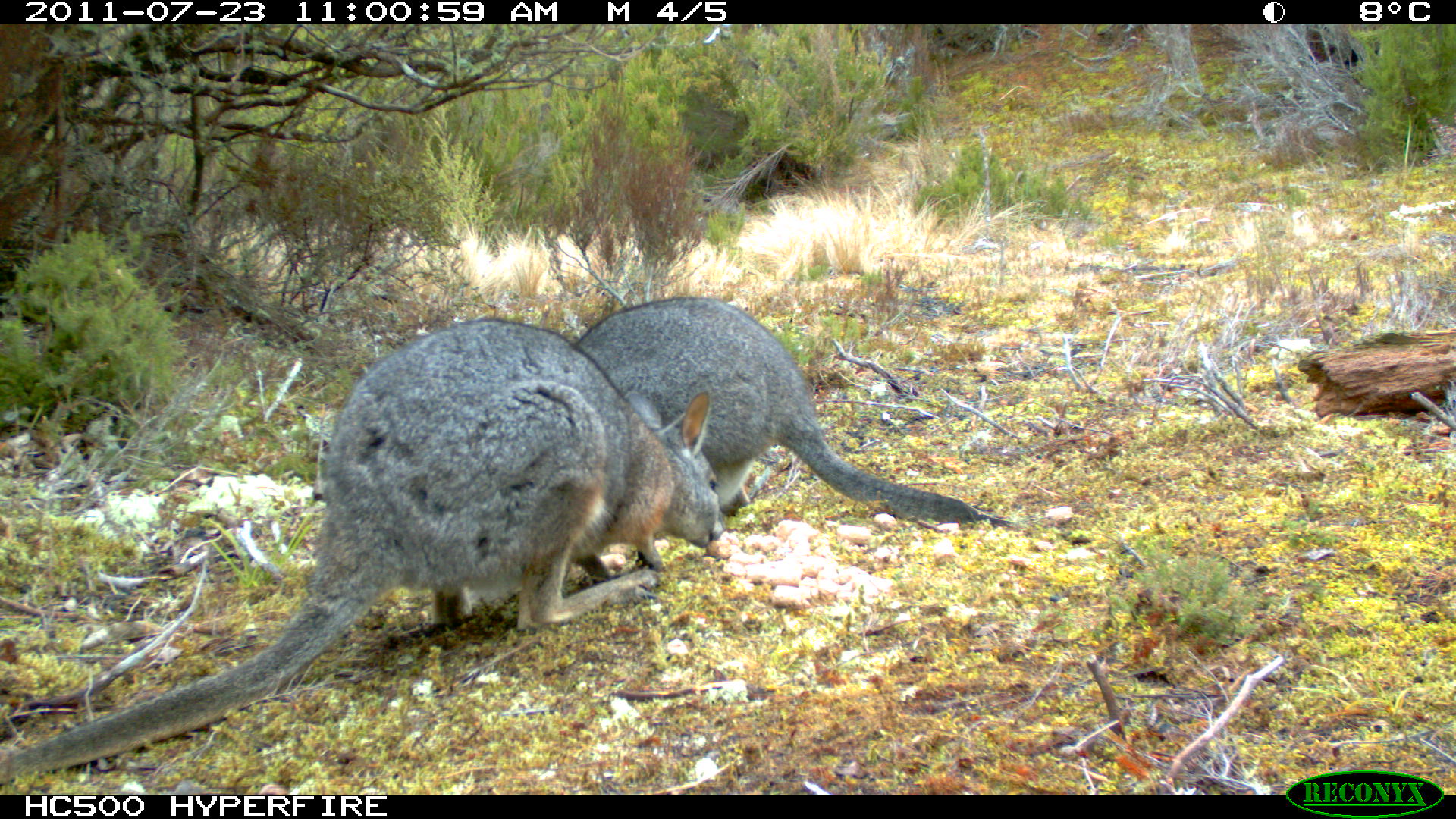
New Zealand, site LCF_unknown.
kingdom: Animalia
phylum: Chordata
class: Mammalia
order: Diprotodontia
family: Macropodidae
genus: Notamacropus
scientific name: Notamacropus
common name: wallaby